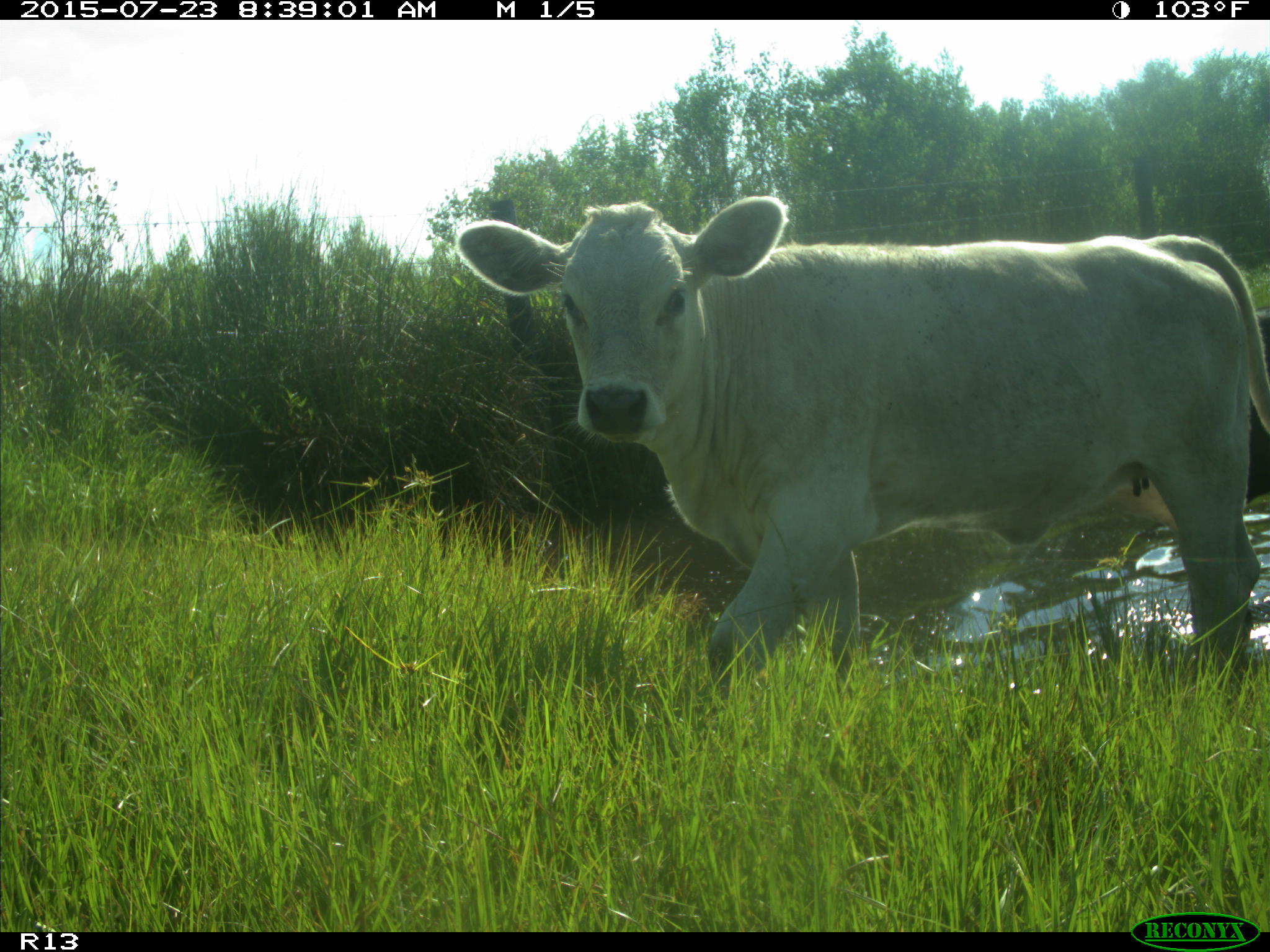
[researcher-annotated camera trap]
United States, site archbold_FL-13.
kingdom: Animalia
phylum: Chordata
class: Mammalia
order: Artiodactyla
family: Bovidae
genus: Bos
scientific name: Bos taurus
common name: domestic cow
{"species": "Bos taurus (domestic cow)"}